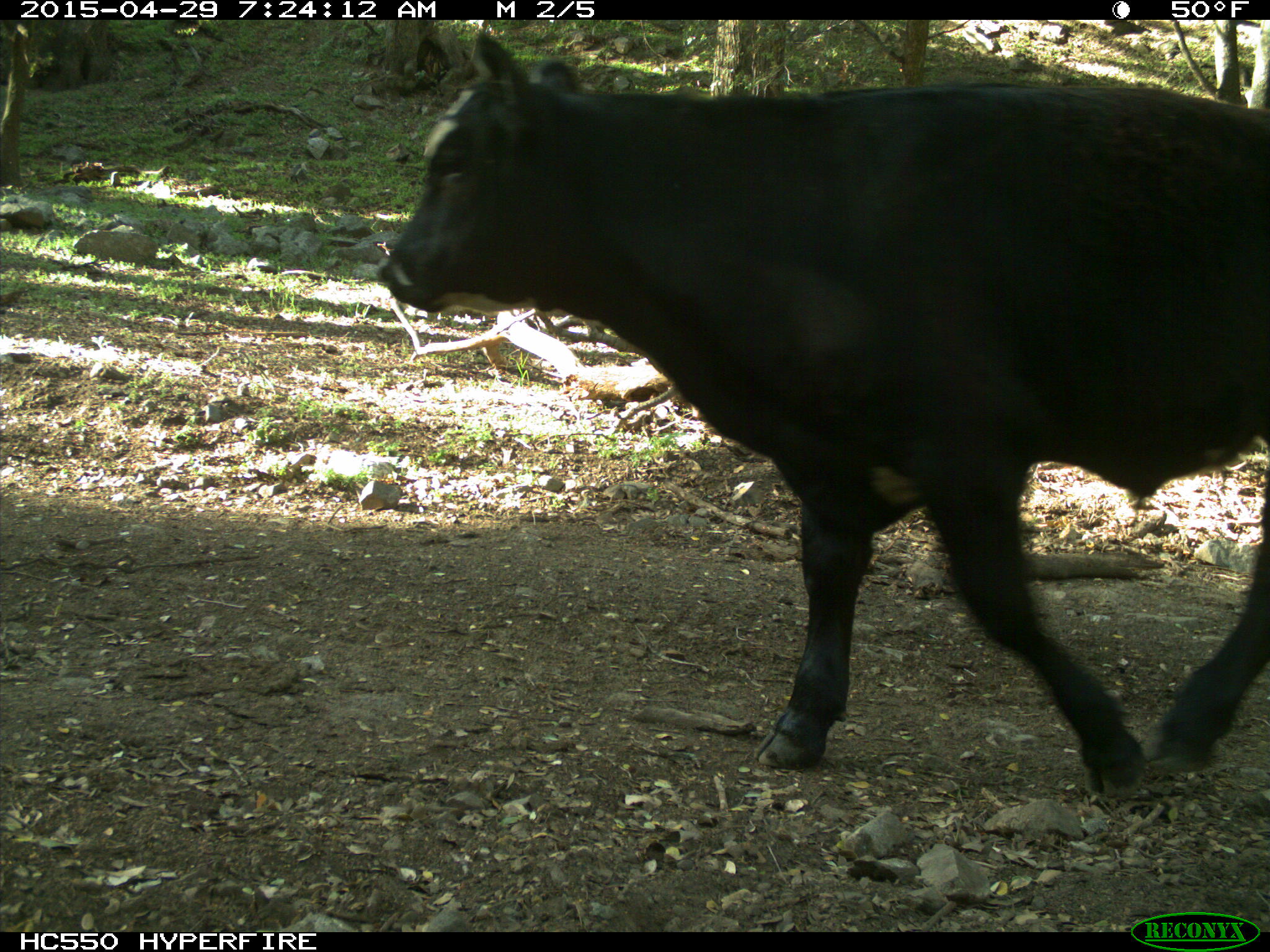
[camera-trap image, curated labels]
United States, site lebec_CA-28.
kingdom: Animalia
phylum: Chordata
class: Mammalia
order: Artiodactyla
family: Bovidae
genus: Bos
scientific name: Bos taurus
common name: domestic cow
Bos taurus (domestic cow).